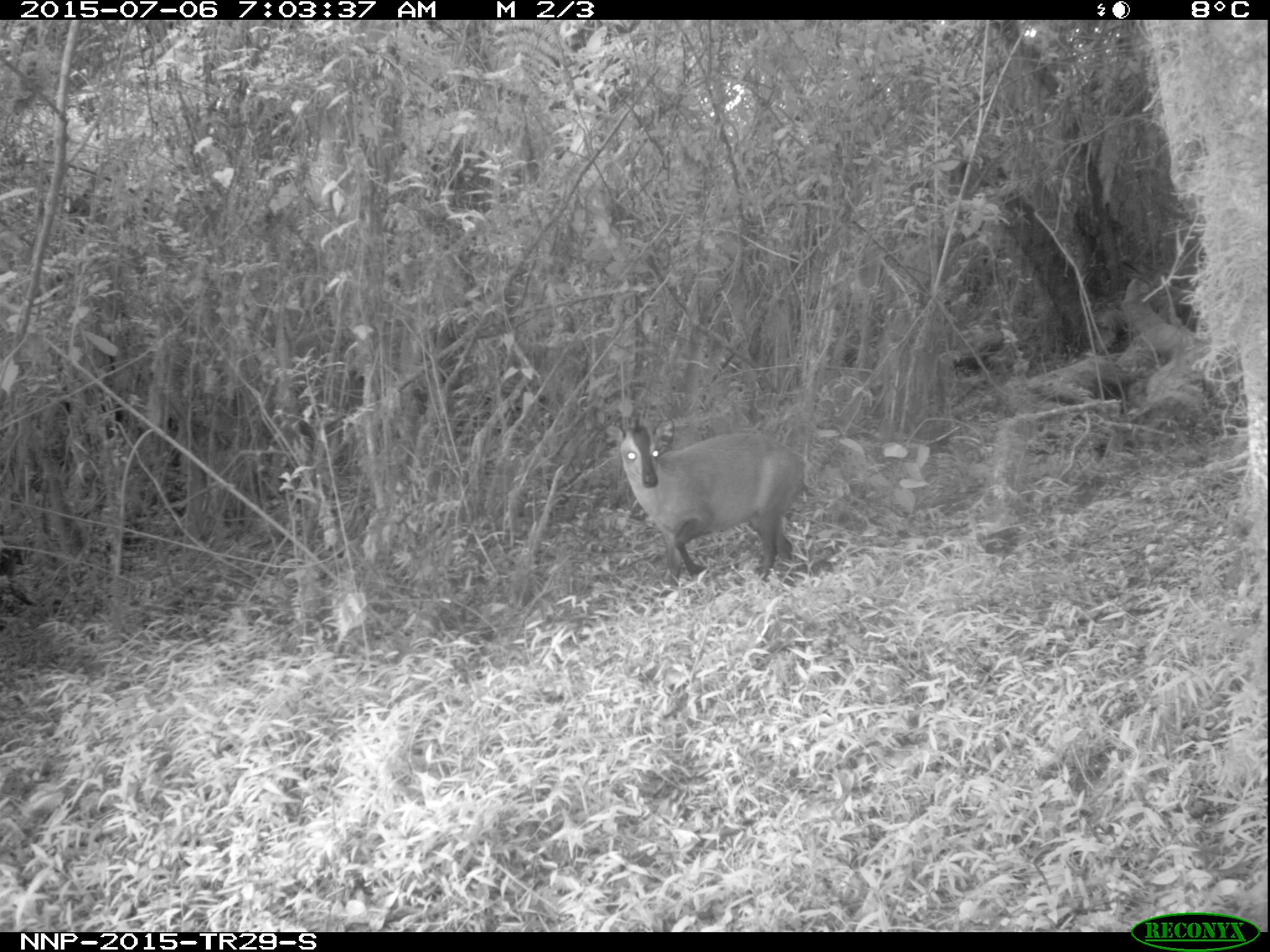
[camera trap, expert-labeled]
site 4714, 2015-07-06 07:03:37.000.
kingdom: Animalia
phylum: Chordata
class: Mammalia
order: Artiodactyla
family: Bovidae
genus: Cephalophus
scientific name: Cephalophus nigrifrons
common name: black-fronted duiker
Cephalophus nigrifrons (black-fronted duiker), count 1.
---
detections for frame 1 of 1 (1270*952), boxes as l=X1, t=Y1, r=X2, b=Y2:
cephalophus nigrifrons: l=604, t=417, r=812, b=592